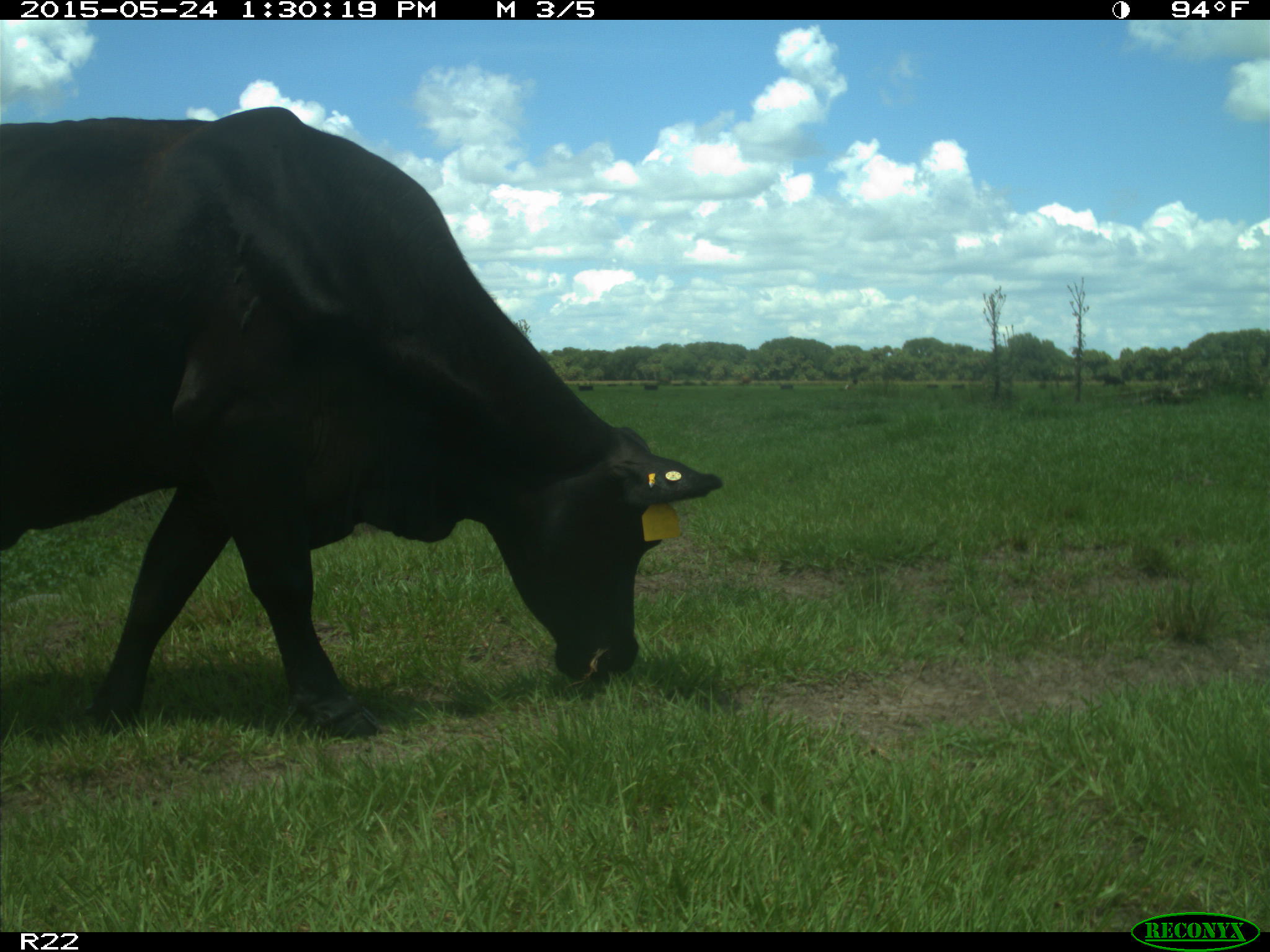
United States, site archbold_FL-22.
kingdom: Animalia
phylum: Chordata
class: Mammalia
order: Artiodactyla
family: Bovidae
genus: Bos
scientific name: Bos taurus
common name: domestic cow